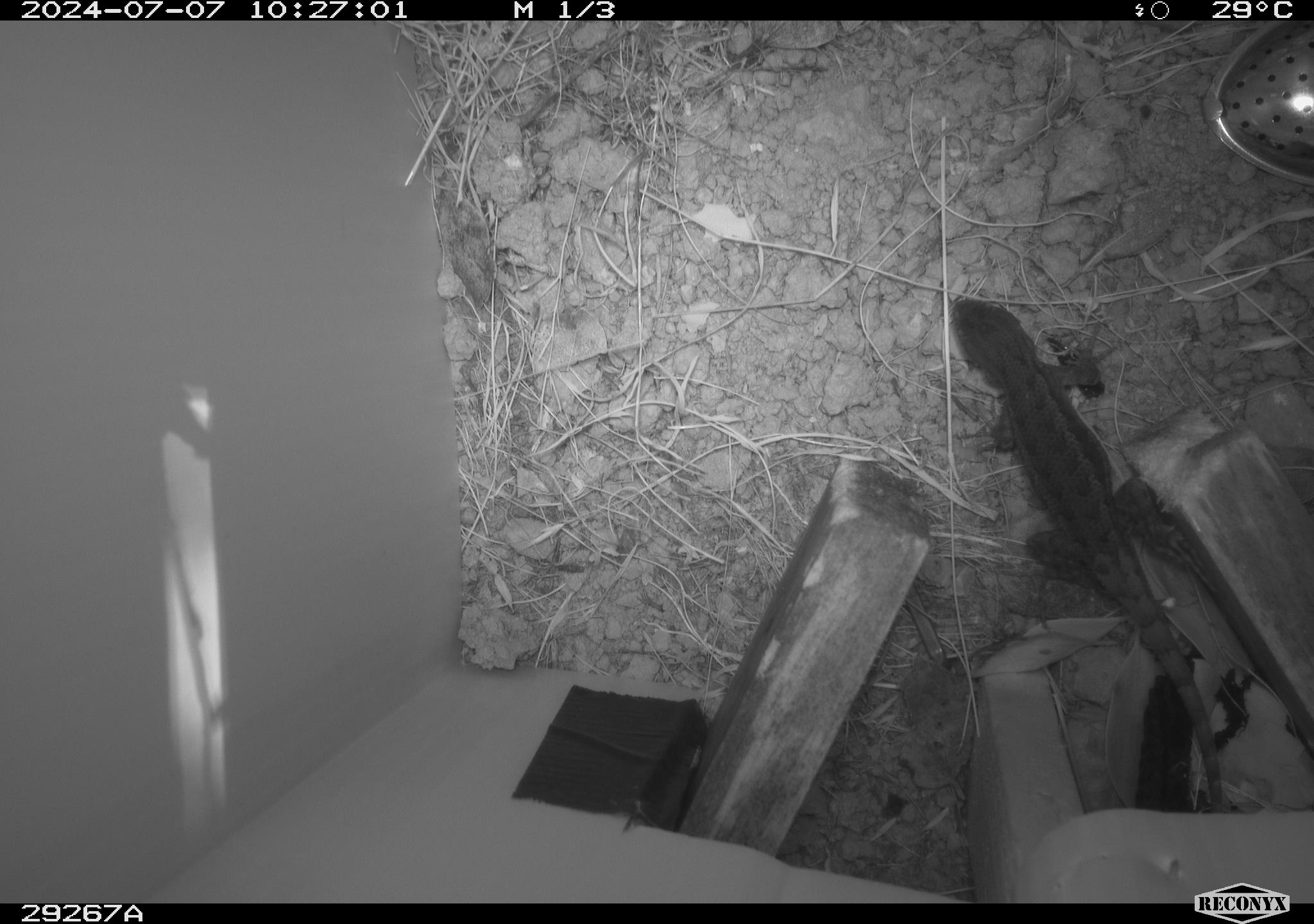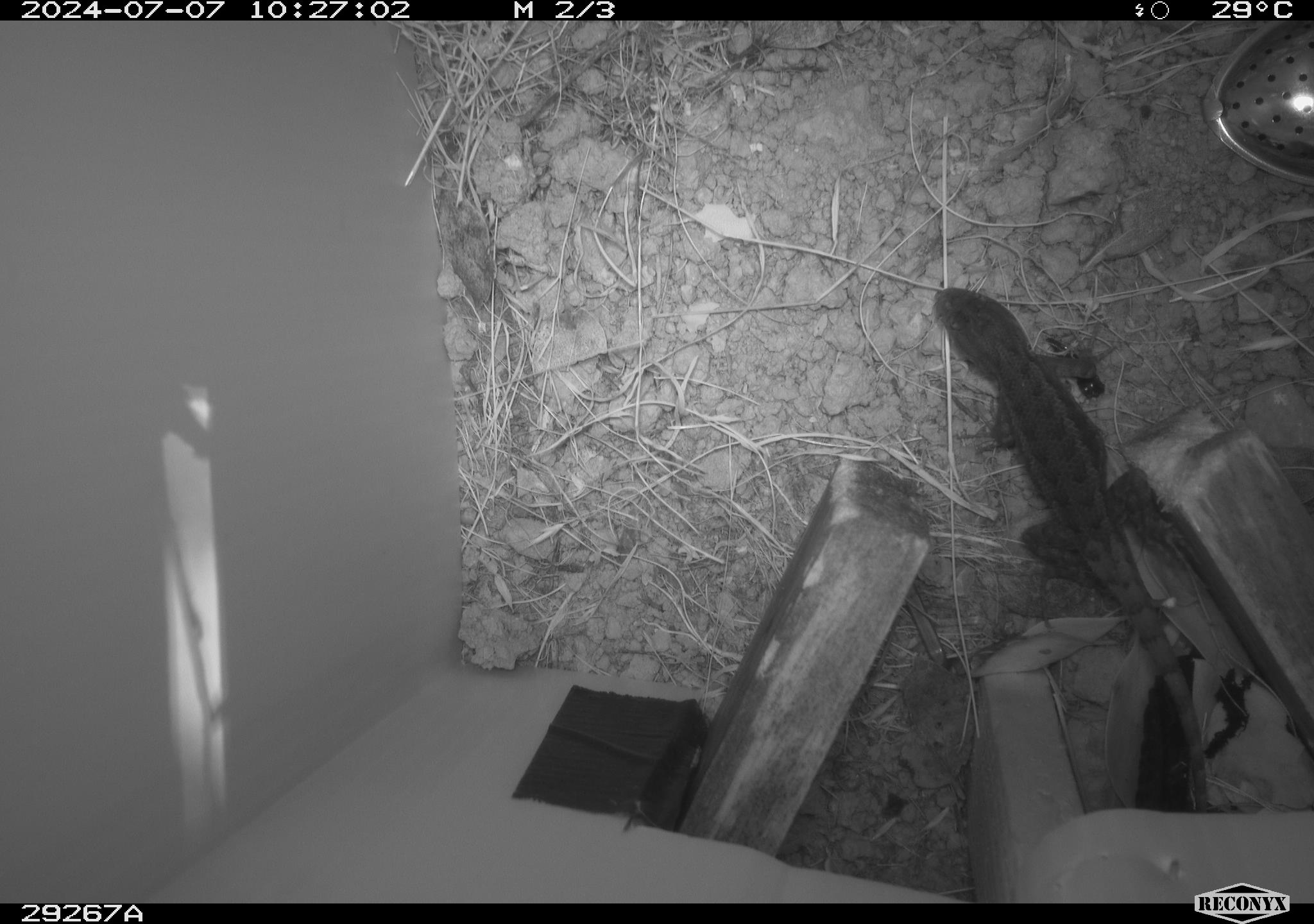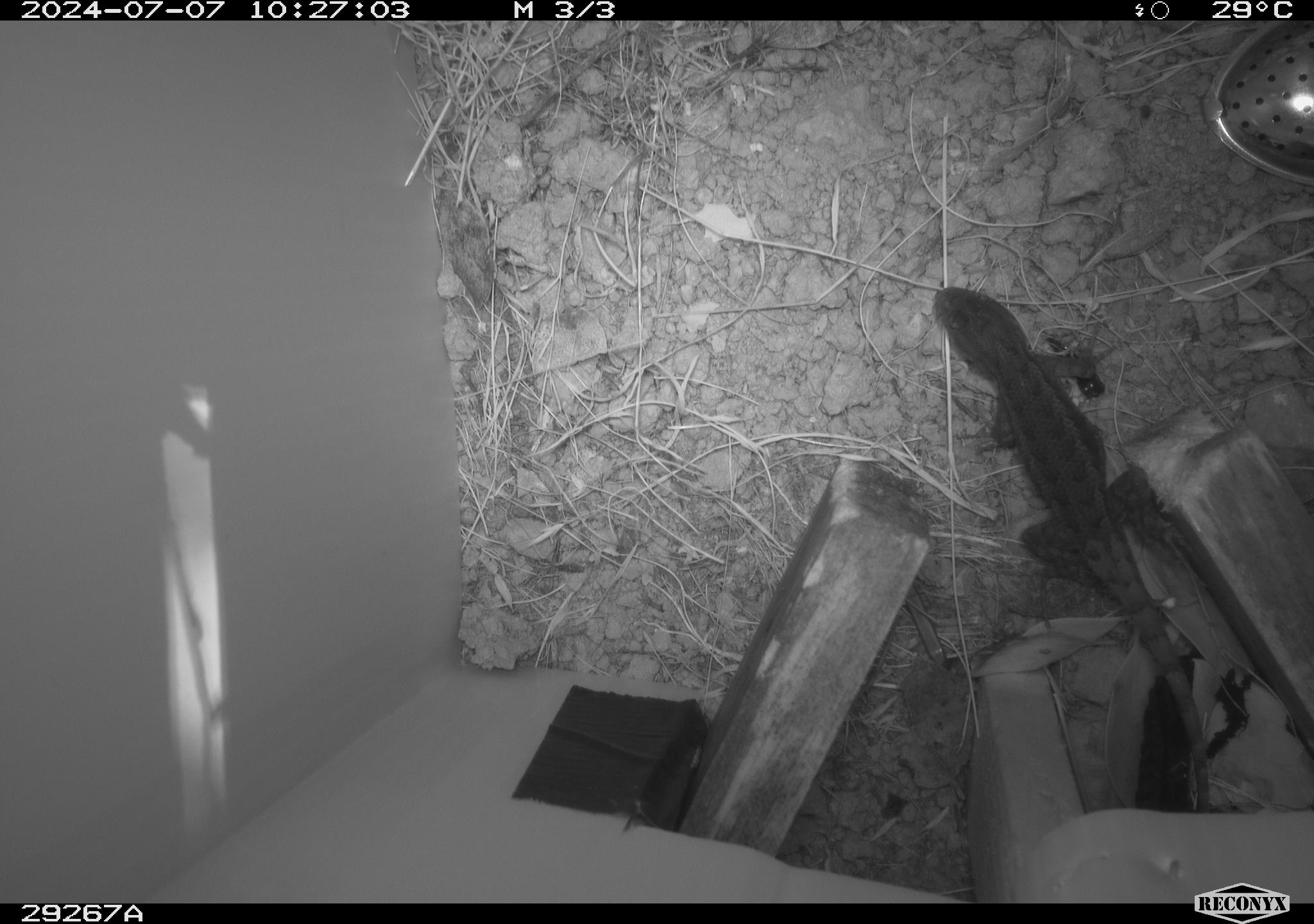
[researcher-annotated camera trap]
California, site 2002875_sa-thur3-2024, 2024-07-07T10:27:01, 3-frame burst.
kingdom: Animalia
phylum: Chordata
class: Reptilia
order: Squamata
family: Phrynosomatidae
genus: Sceloporus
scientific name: Sceloporus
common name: spiny lizards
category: sceloporus species